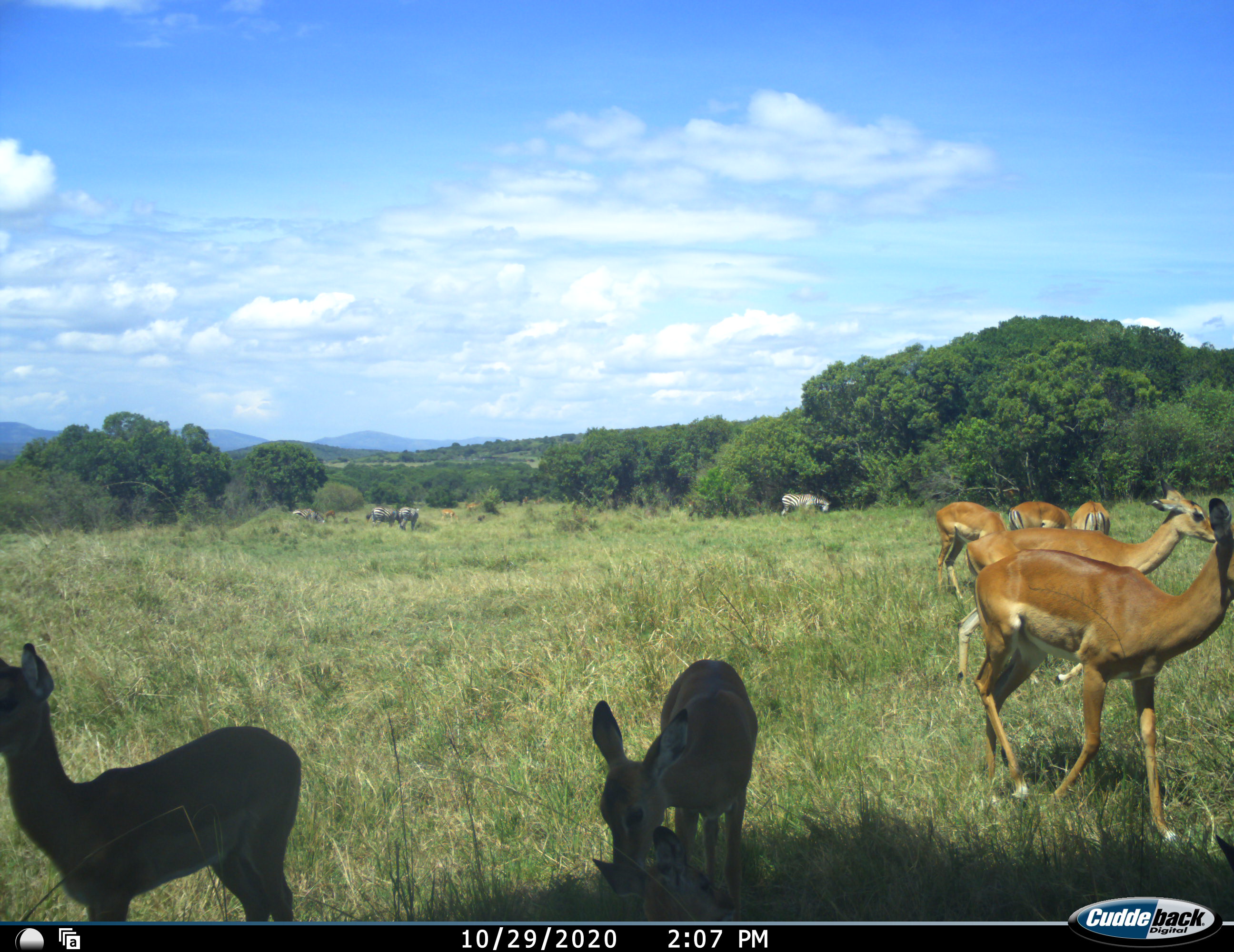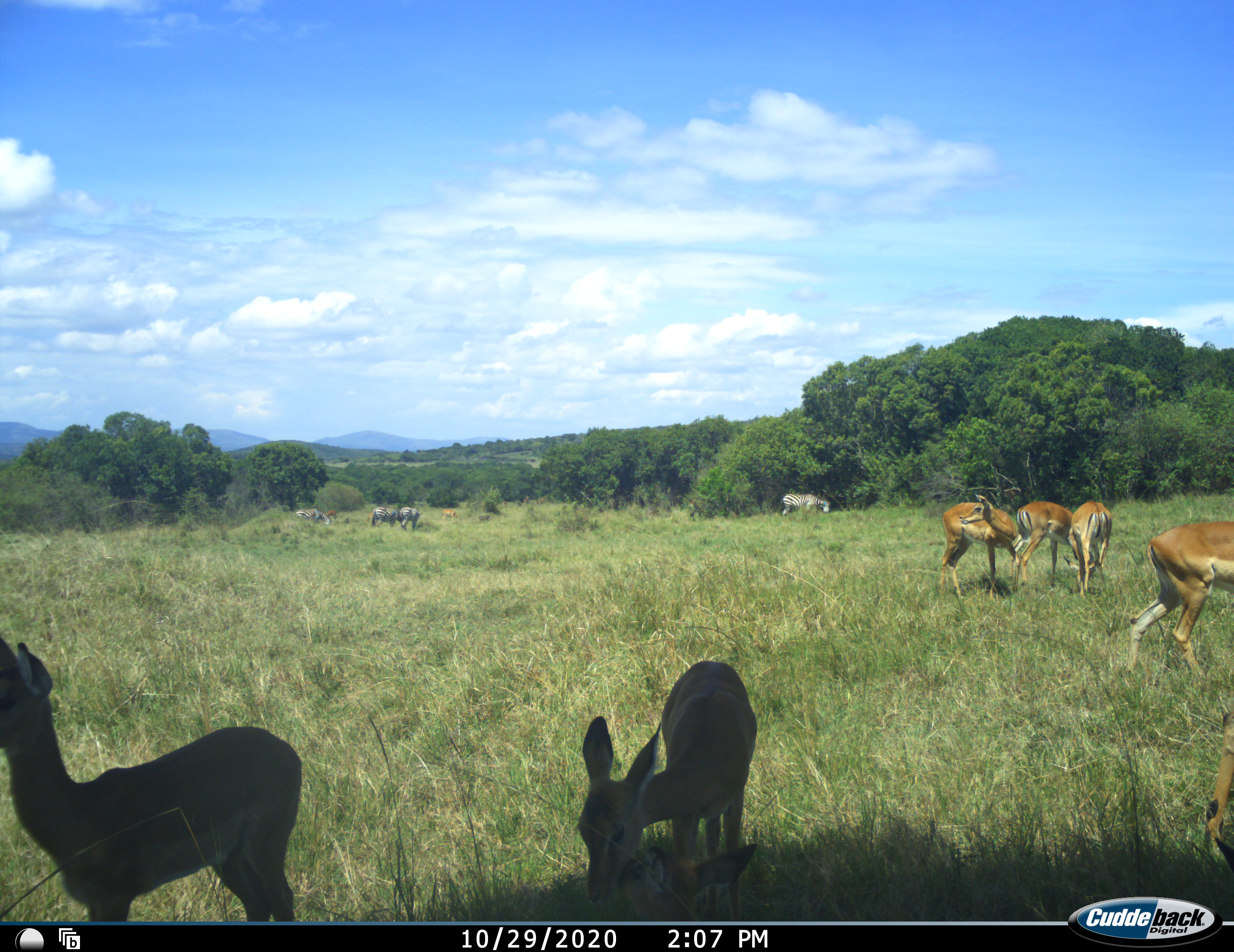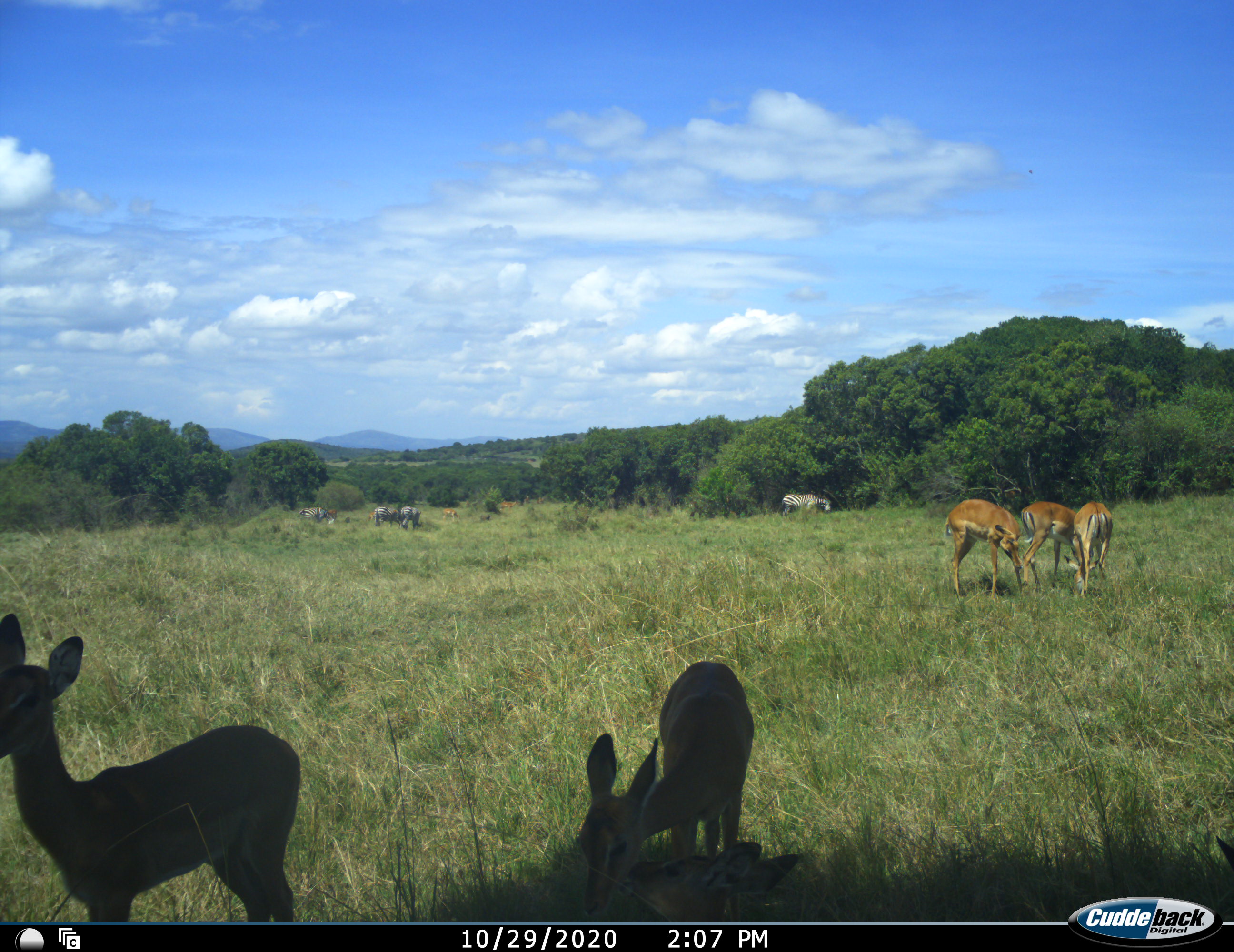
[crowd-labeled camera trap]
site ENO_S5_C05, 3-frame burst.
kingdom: Animalia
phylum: Chordata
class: Mammalia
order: Artiodactyla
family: Bovidae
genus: Aepyceros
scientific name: Aepyceros melampus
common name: impala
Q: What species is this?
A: Impala (Aepyceros melampus).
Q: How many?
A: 8.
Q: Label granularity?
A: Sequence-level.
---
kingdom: Animalia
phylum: Chordata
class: Mammalia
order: Perissodactyla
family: Equidae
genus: Equus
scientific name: Equus quagga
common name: plains zebra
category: zebraplains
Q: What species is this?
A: Zebraplains (plains zebra) (Equus quagga).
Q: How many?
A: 4.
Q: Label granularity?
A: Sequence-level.